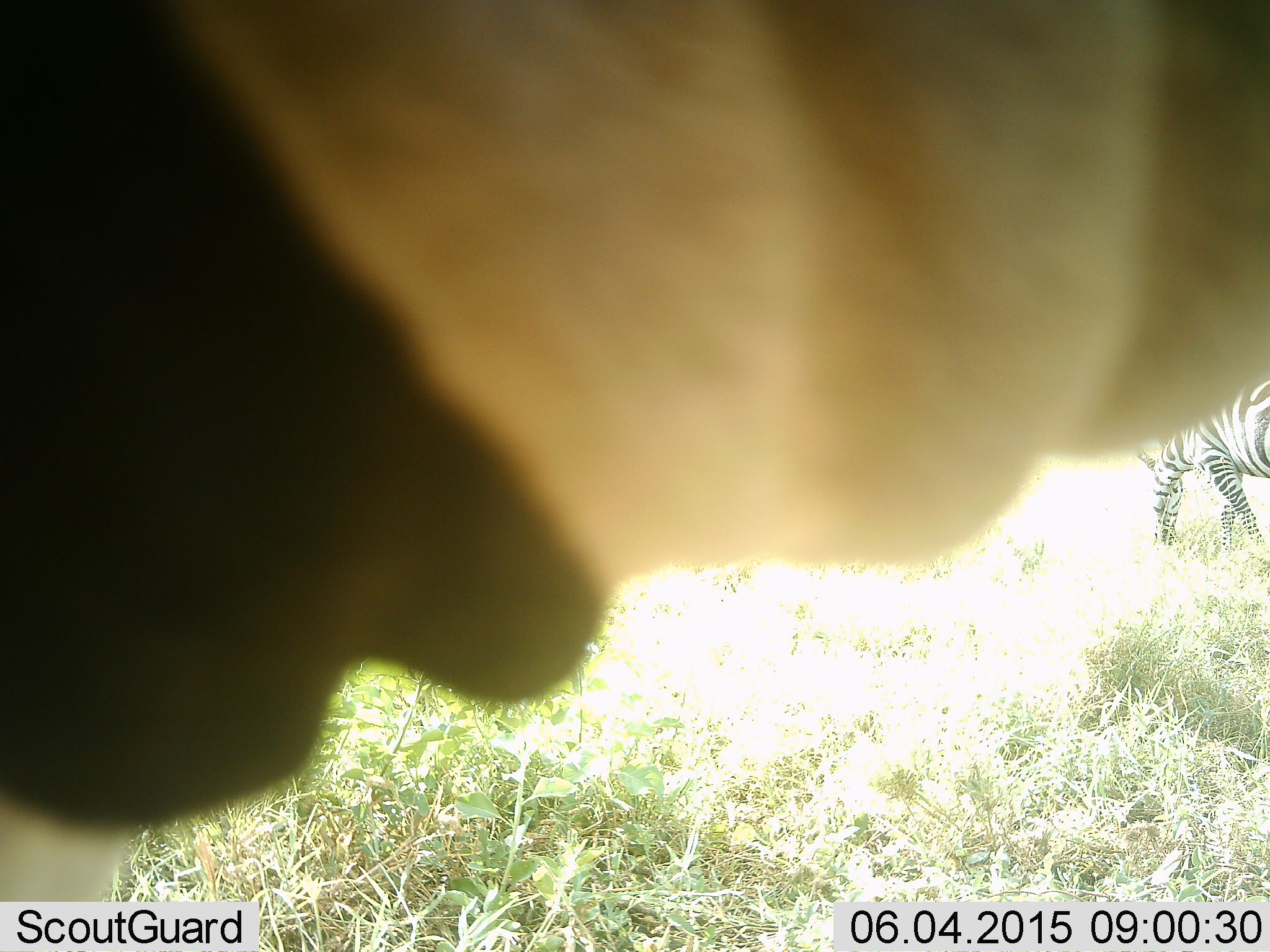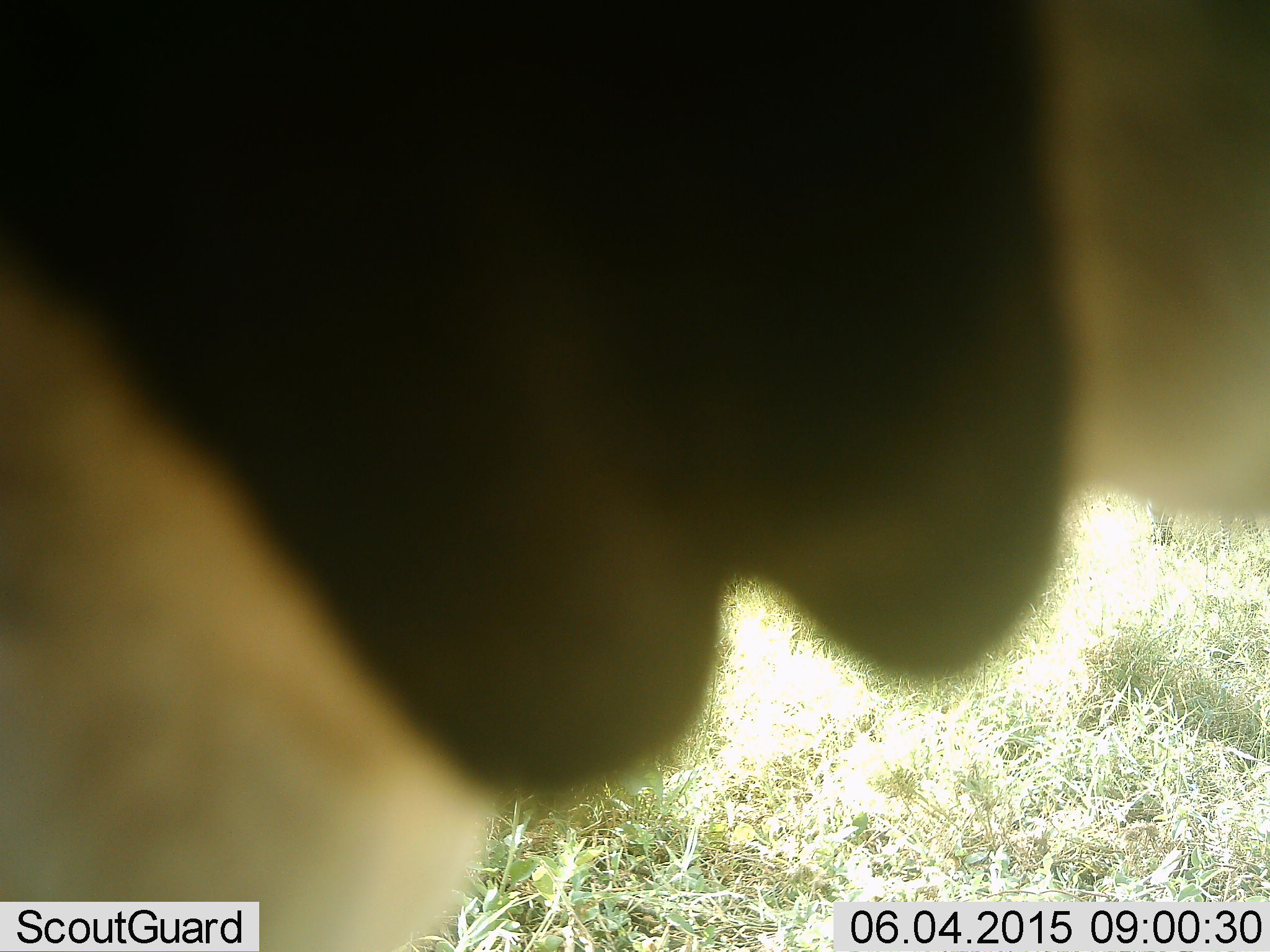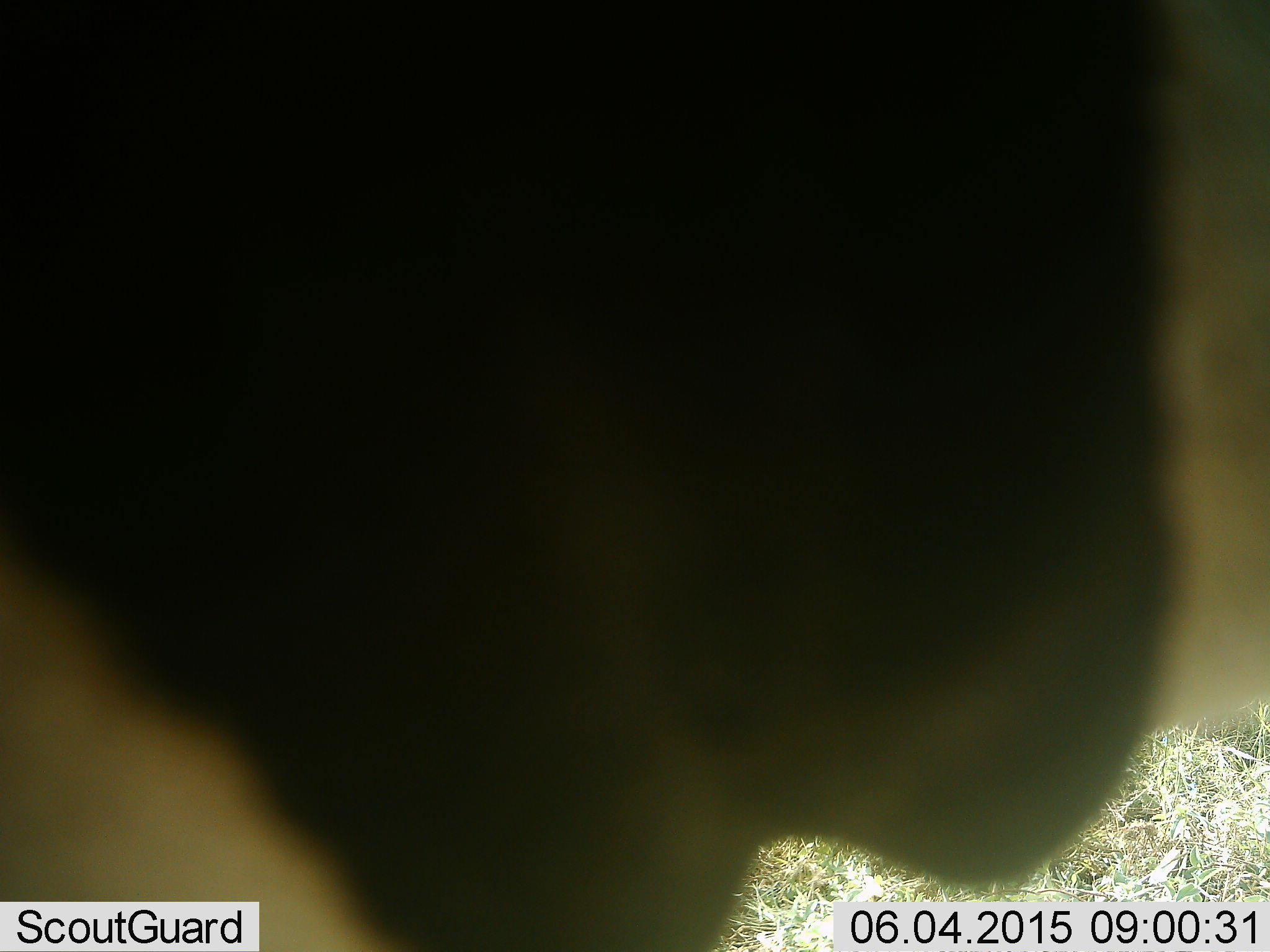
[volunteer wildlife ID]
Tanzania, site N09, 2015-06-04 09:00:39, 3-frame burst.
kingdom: Animalia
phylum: Chordata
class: Mammalia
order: Perissodactyla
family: Equidae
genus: Equus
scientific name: Equus quagga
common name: plains zebra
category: zebra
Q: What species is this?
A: Zebra (plains zebra) (Equus quagga).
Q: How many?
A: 2.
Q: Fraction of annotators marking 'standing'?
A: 82%.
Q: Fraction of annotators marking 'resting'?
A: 0%.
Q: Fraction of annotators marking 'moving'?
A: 36%.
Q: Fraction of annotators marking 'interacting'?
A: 0%.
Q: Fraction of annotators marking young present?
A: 0%.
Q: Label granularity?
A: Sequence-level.